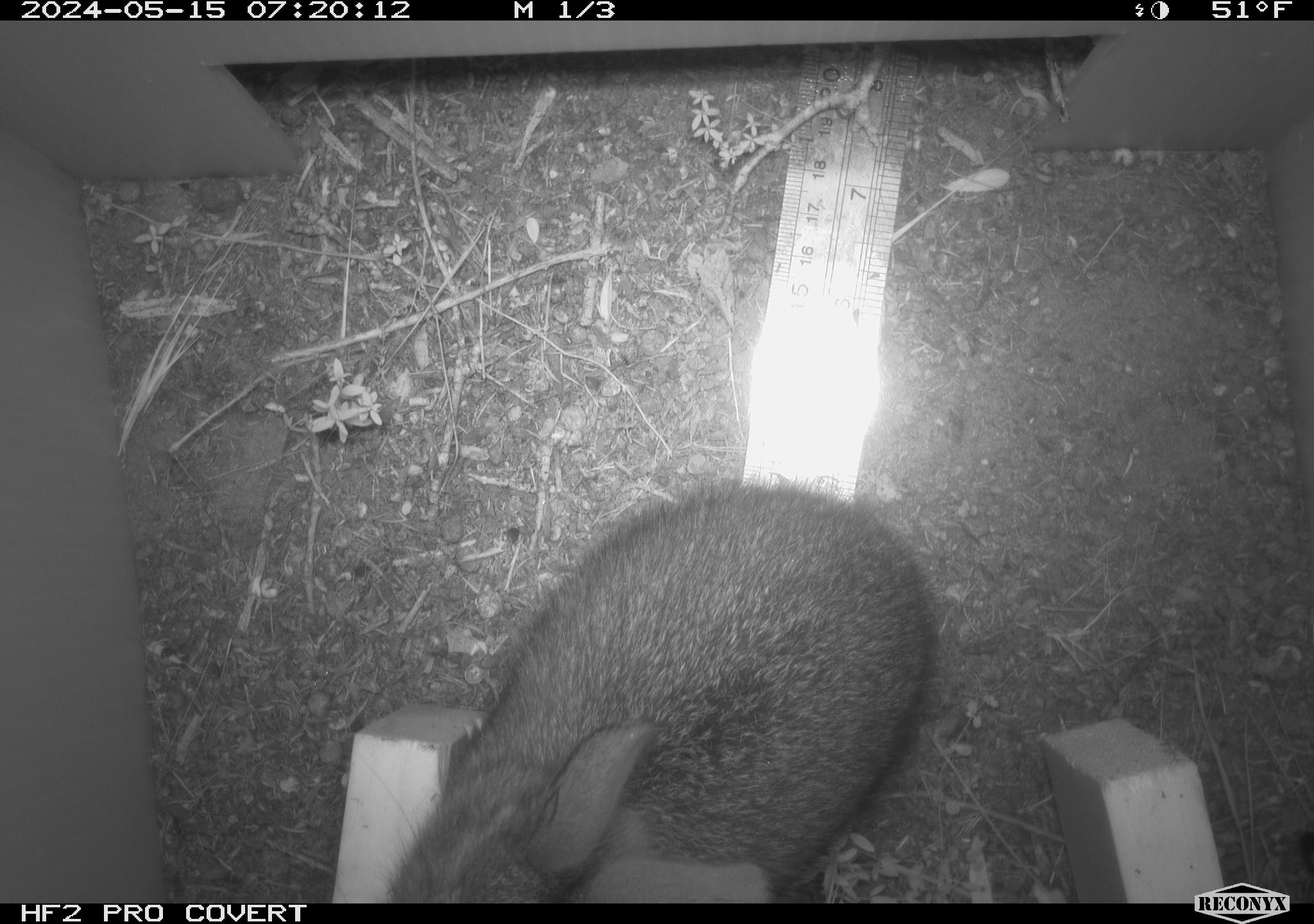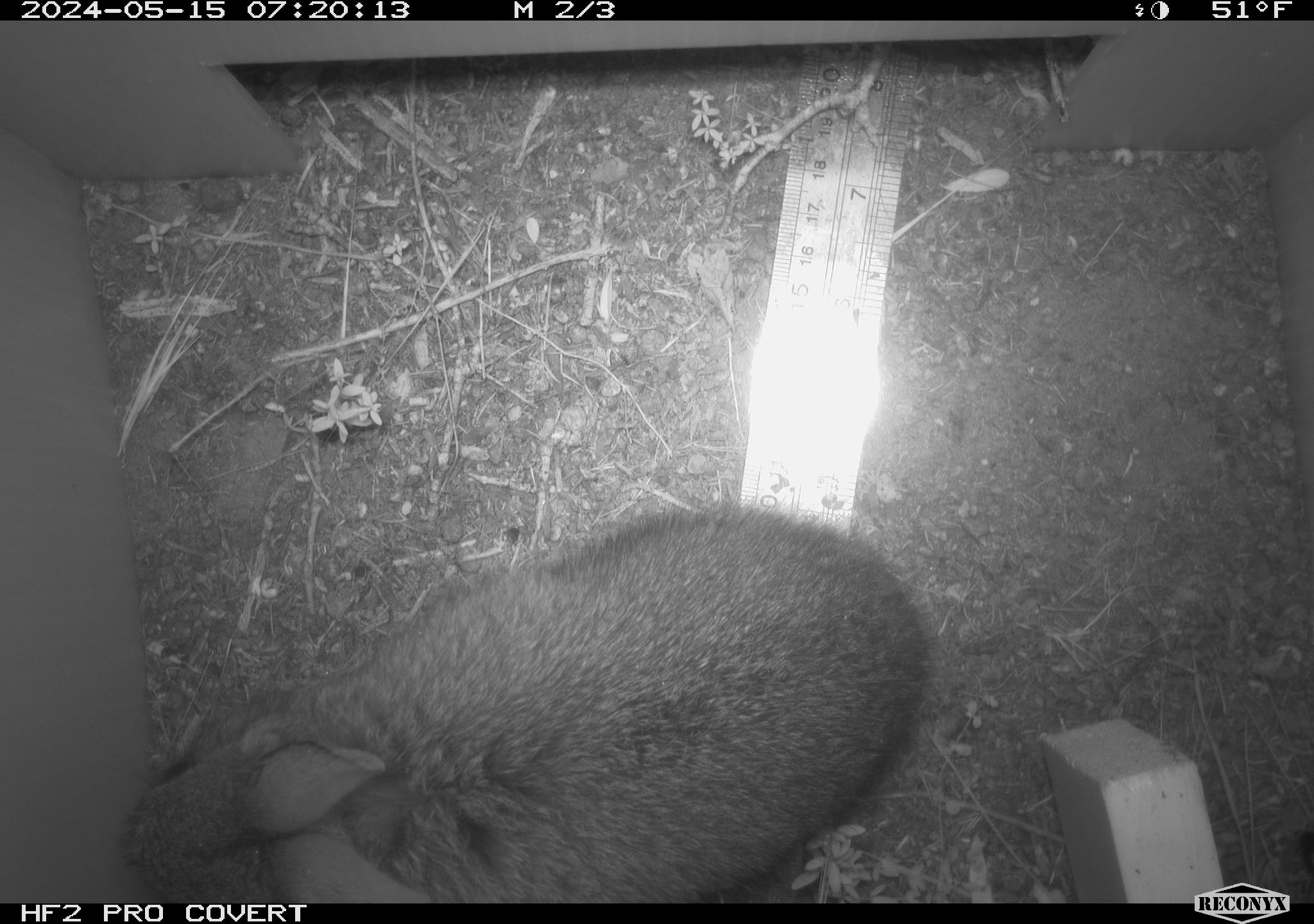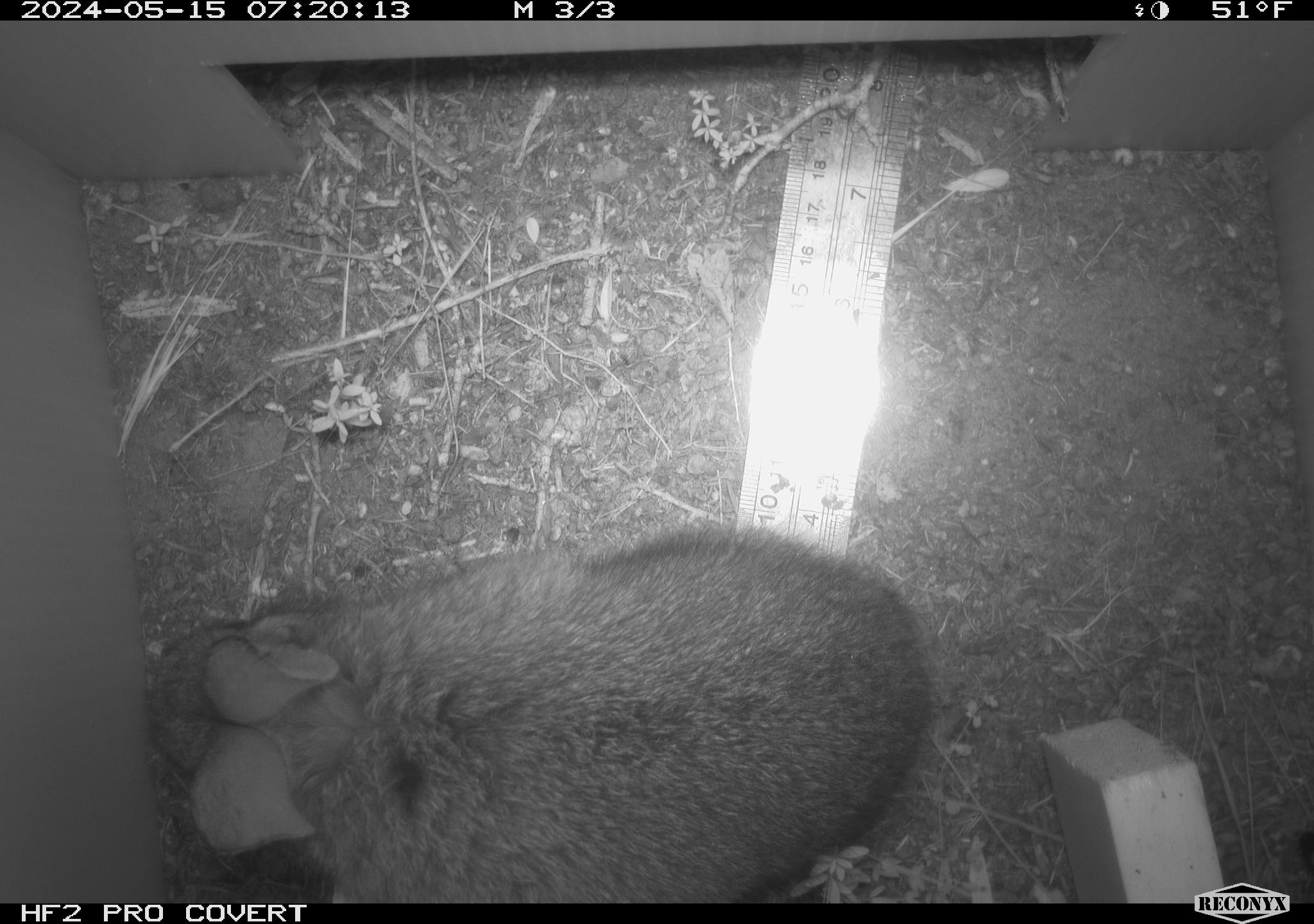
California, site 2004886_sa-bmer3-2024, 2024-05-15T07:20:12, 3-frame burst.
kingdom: Animalia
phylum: Chordata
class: Mammalia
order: Lagomorpha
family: Leporidae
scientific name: Leporidae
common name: rabbit or hare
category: rabbit and hare family